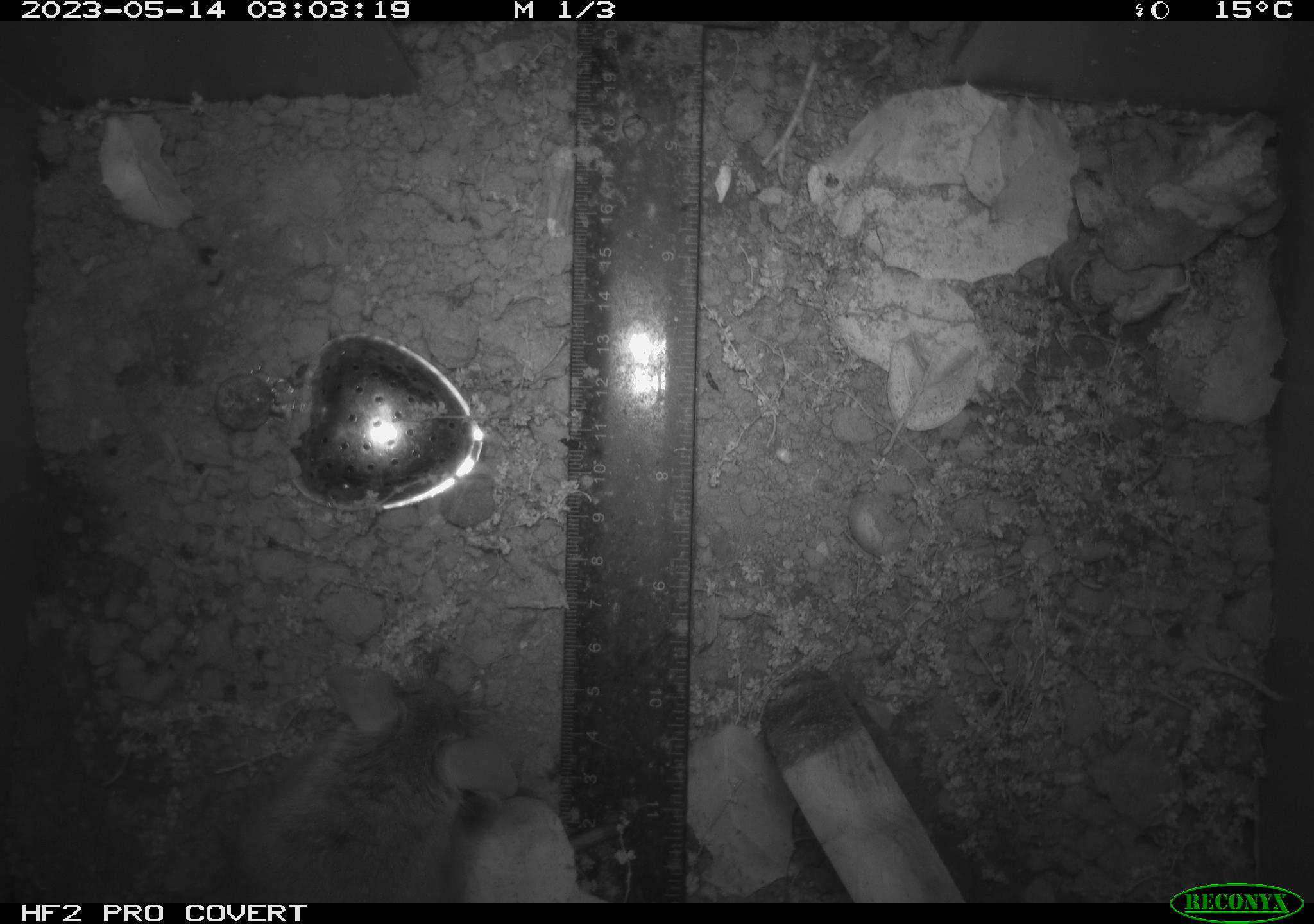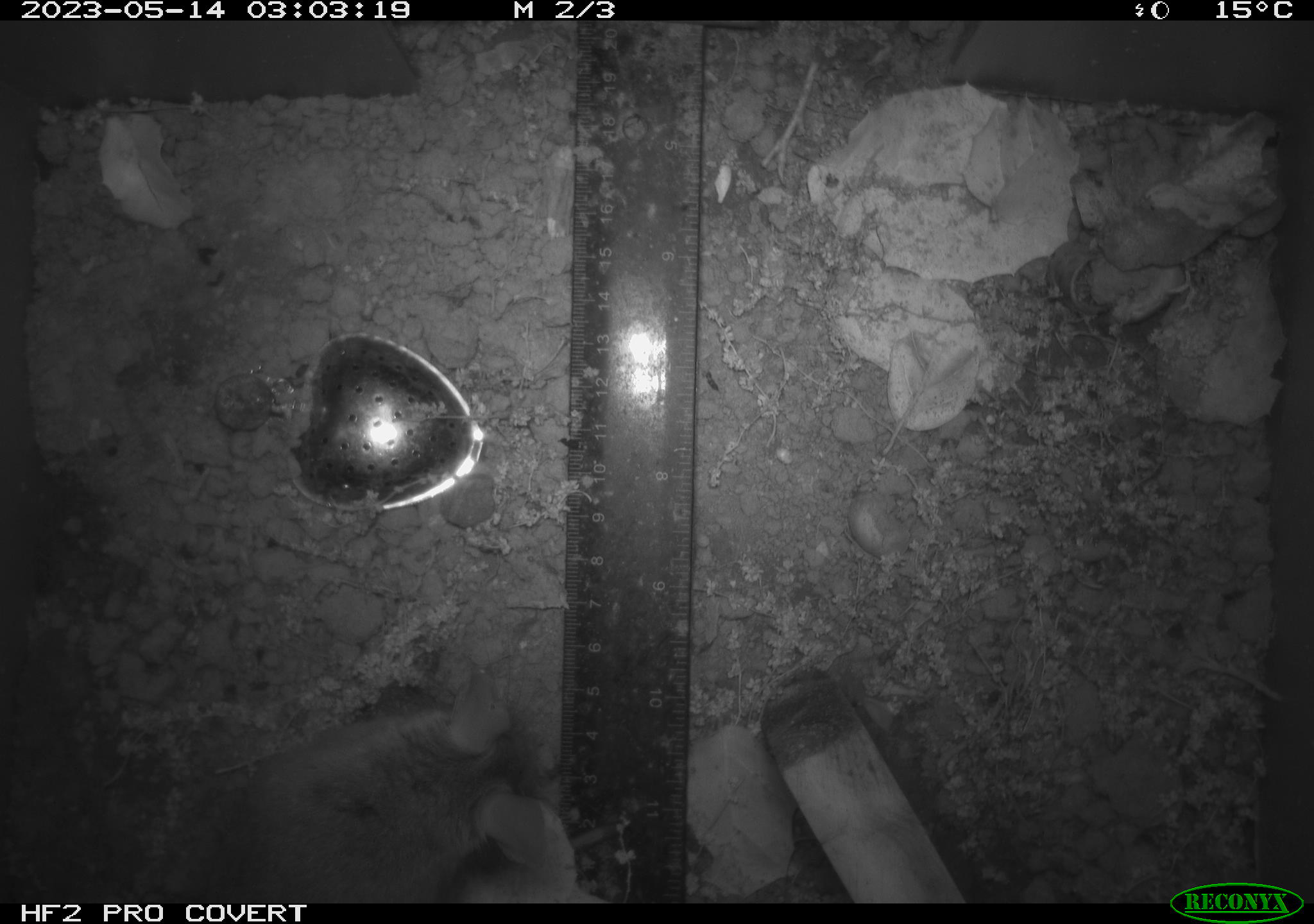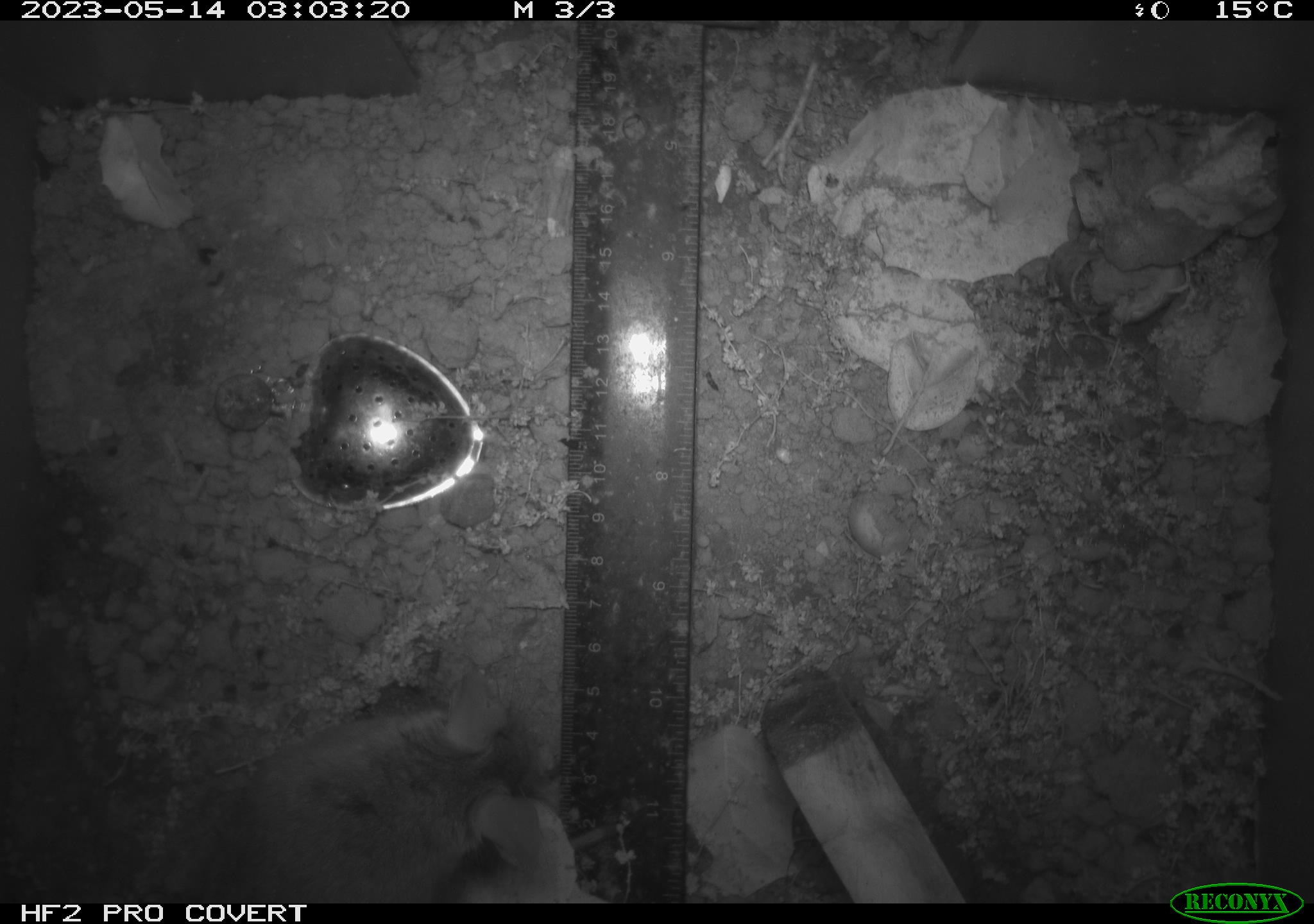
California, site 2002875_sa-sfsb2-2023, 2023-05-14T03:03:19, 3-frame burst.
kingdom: Animalia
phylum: Chordata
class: Mammalia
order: Rodentia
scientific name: Rodentia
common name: mouse species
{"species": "mouse species (Rodentia)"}